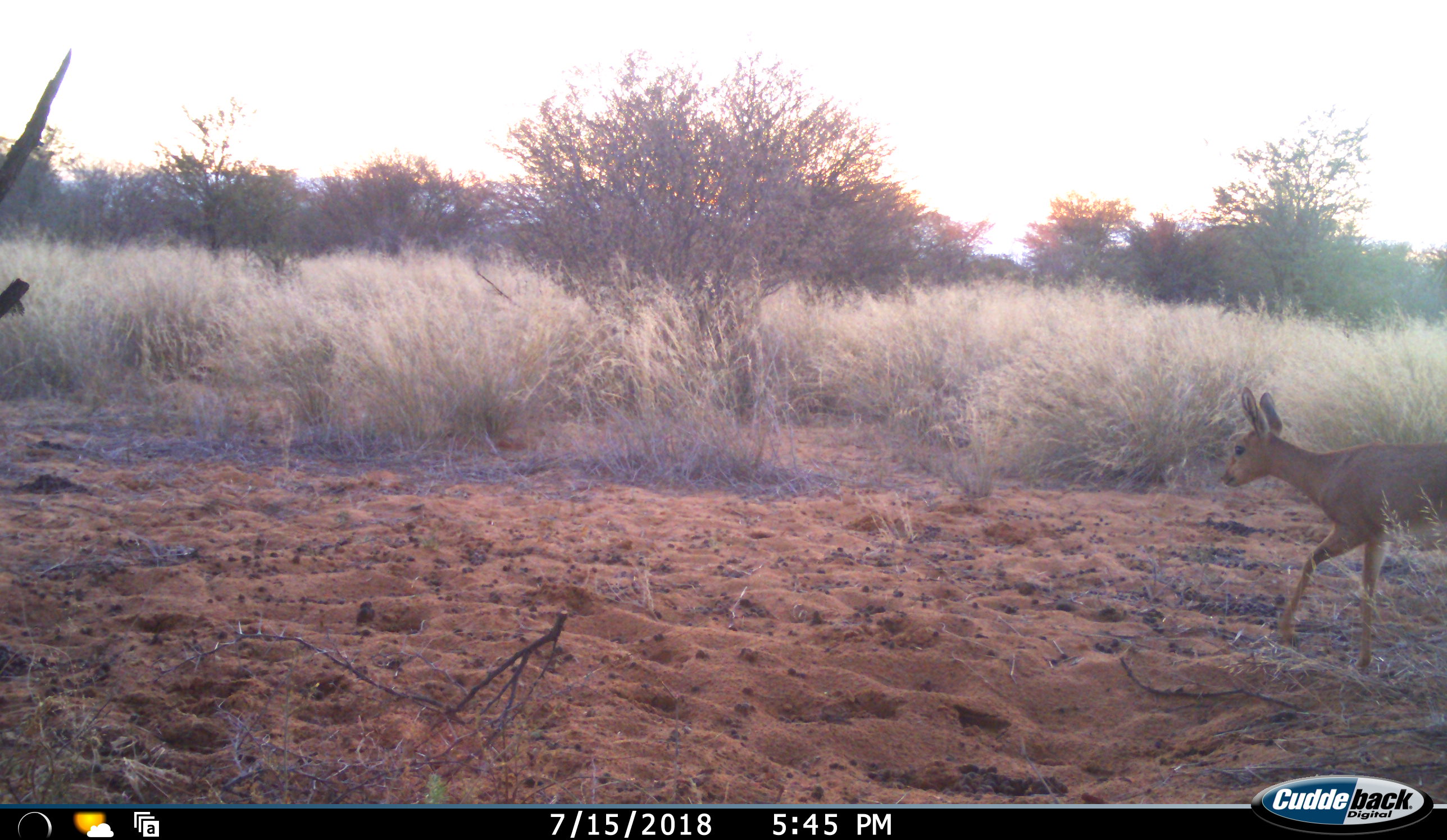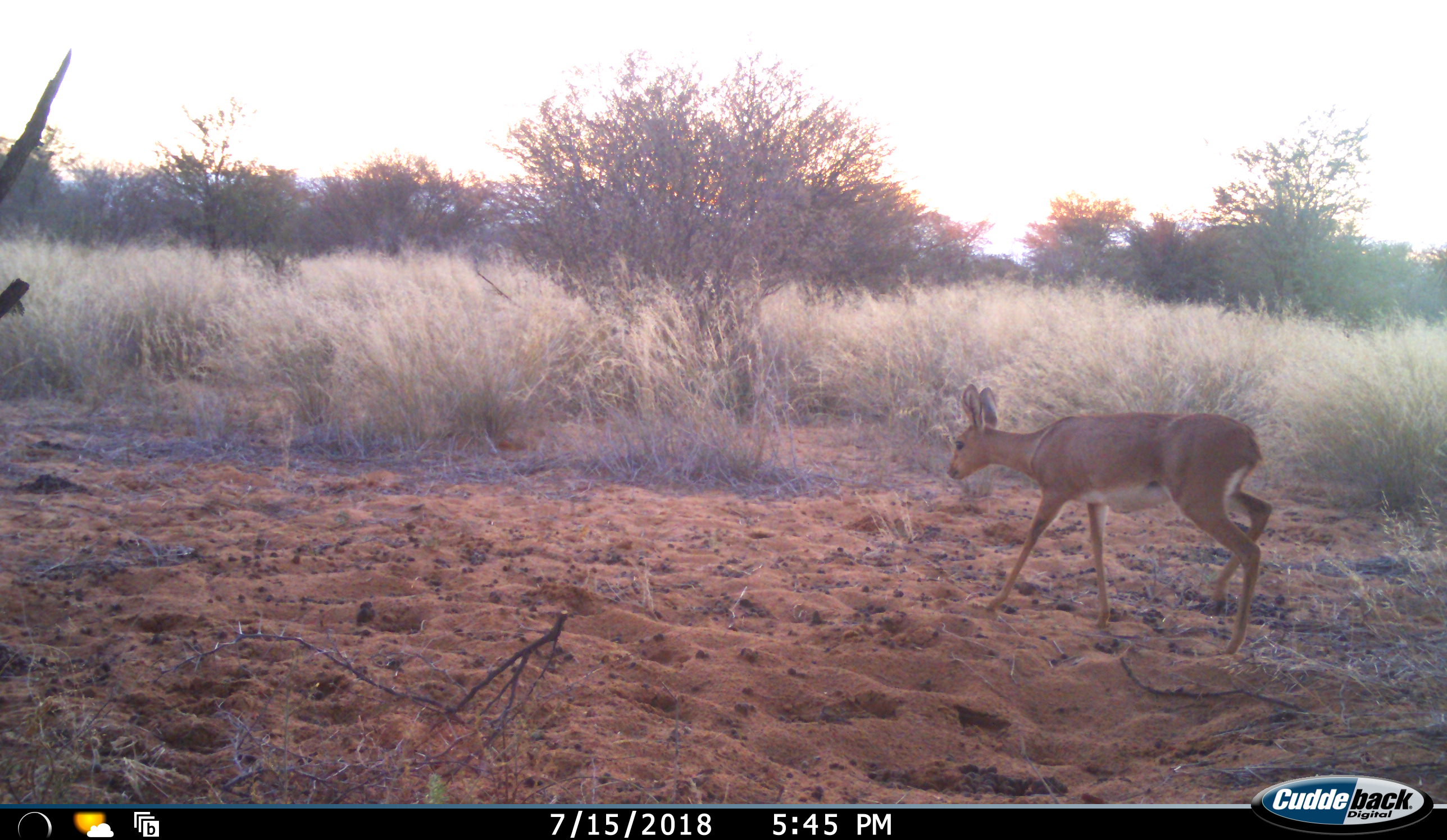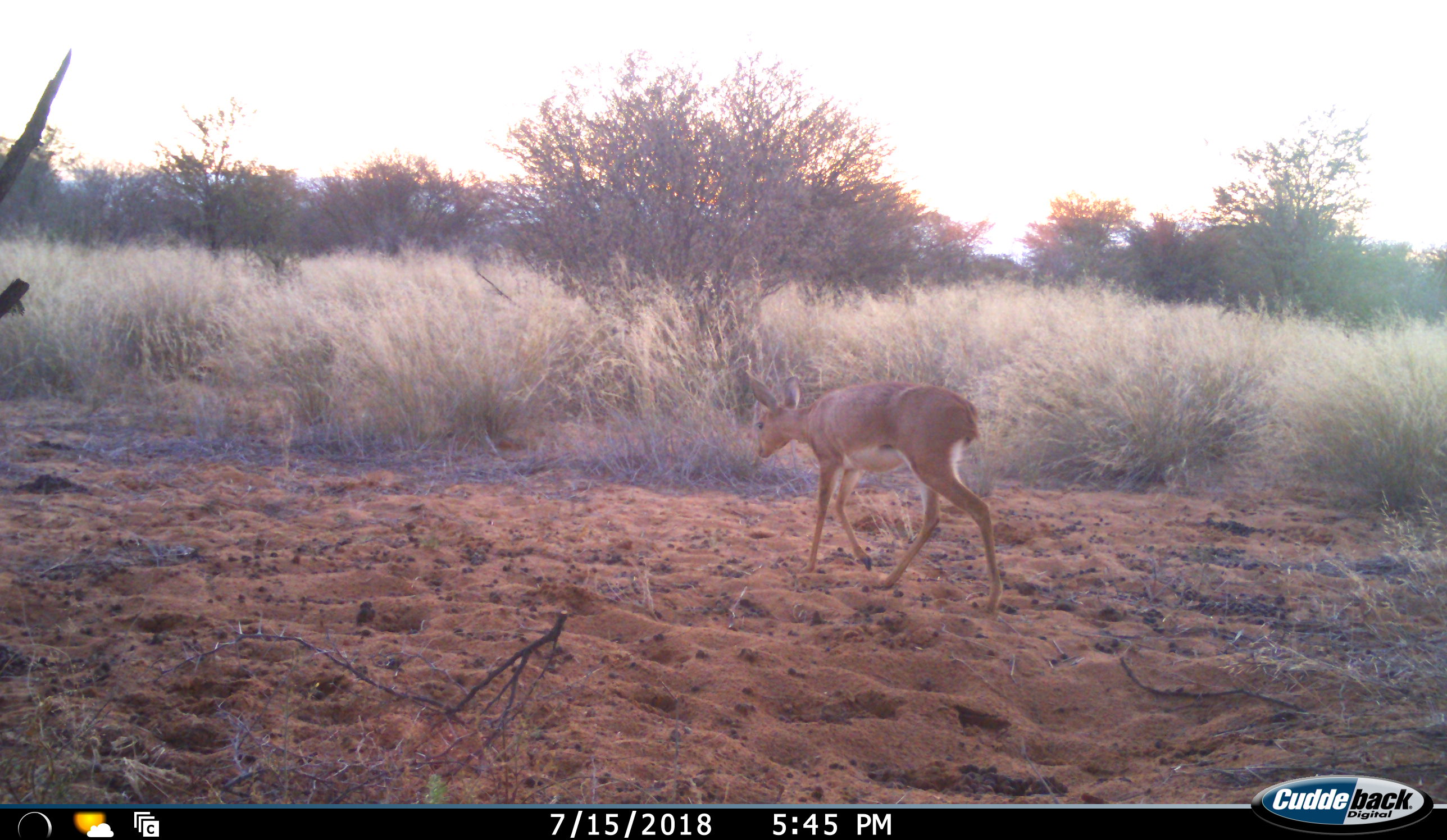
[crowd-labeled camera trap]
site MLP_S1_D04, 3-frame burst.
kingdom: Animalia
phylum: Chordata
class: Mammalia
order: Artiodactyla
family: Bovidae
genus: Raphicerus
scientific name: Raphicerus campestris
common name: steenbok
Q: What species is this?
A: Steenbok (Raphicerus campestris).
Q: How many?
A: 1.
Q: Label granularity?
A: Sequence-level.